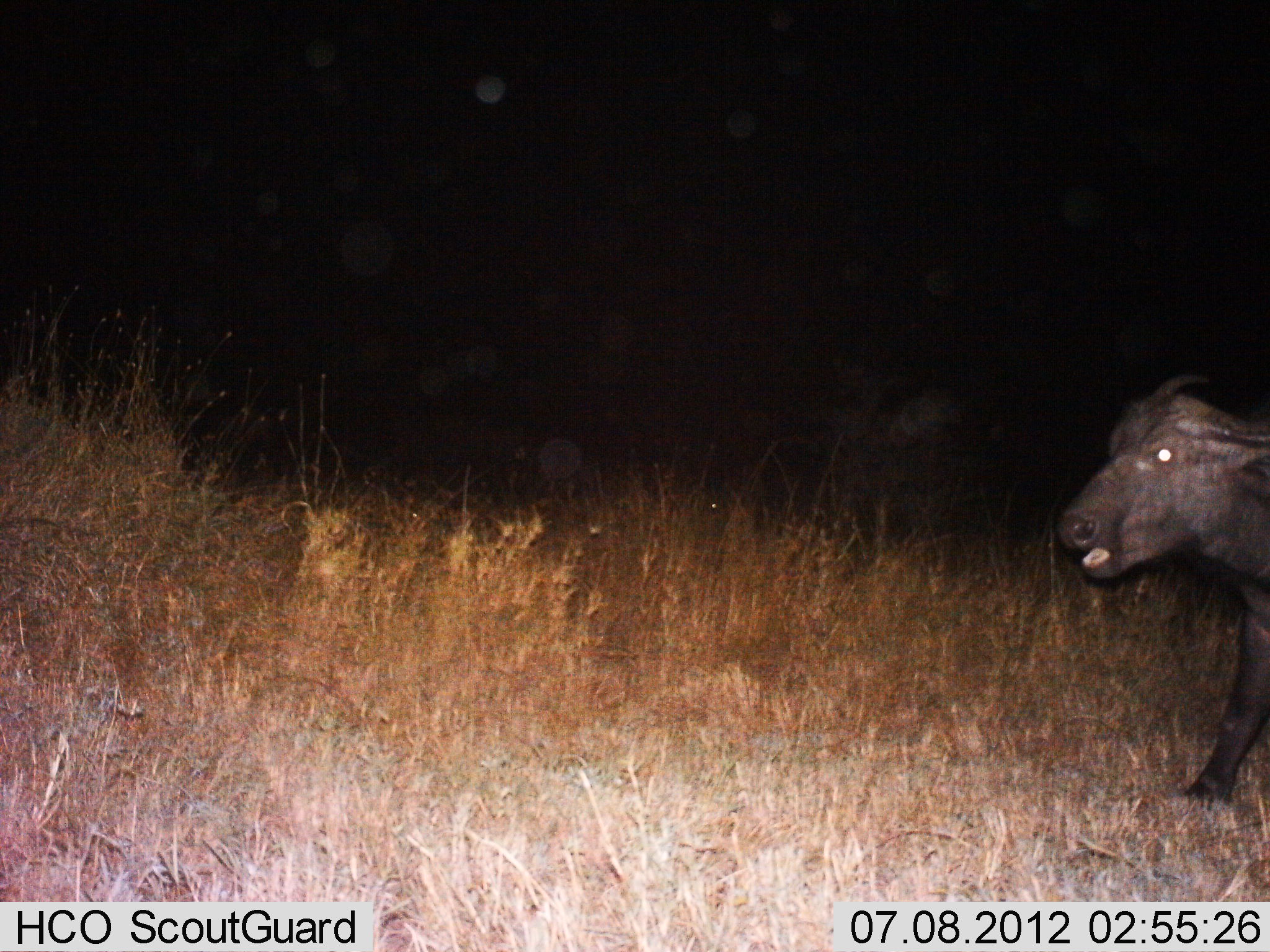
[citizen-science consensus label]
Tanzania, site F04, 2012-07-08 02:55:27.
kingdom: Animalia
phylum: Chordata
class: Mammalia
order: Artiodactyla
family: Bovidae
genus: Syncerus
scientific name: Syncerus caffer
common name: cape buffalo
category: buffalo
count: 1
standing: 27%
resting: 0%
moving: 73%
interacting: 9%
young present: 45%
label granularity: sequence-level